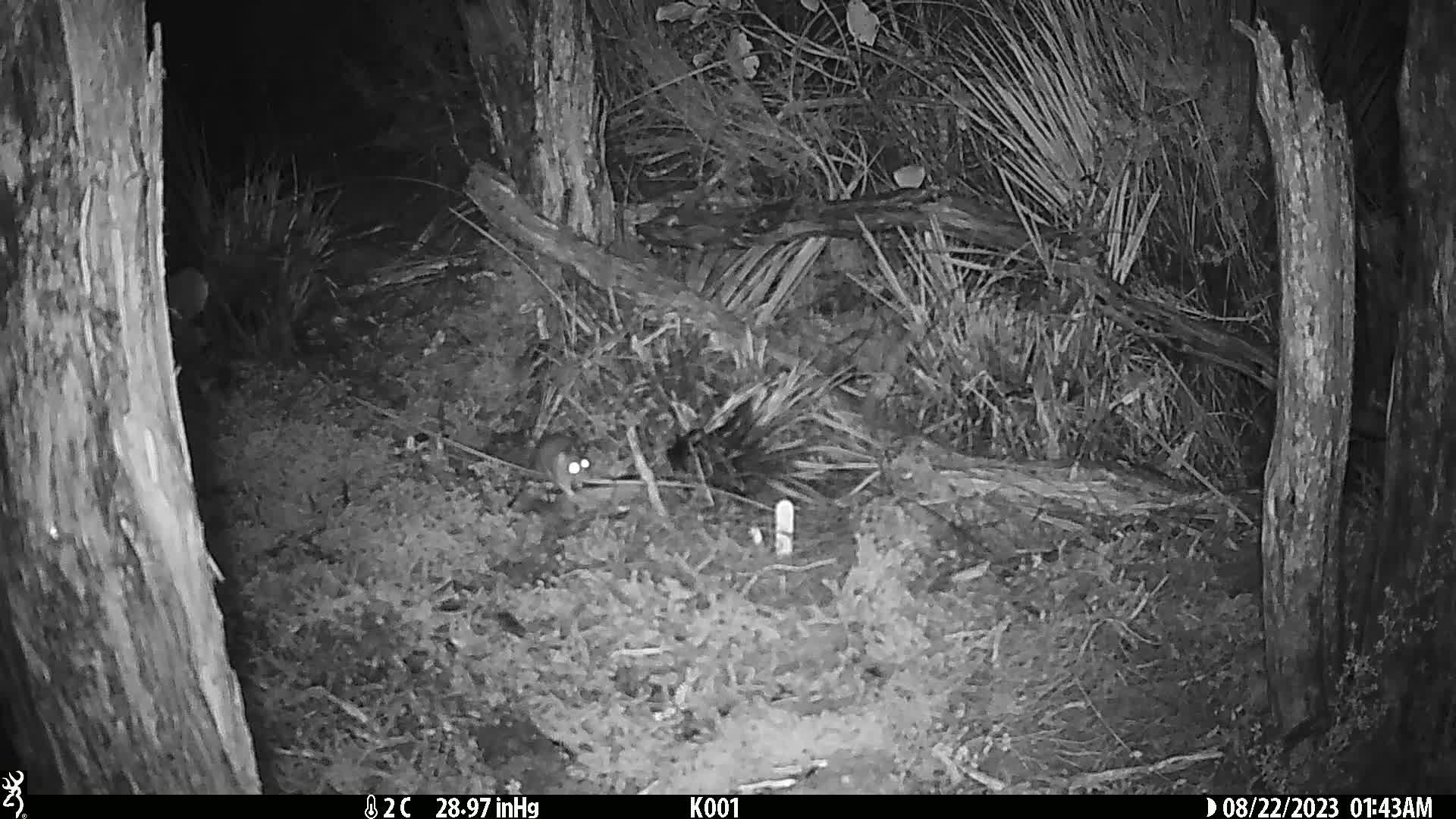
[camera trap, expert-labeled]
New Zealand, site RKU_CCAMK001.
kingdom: Animalia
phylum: Chordata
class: Mammalia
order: Rodentia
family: Muridae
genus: Rattus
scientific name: Rattus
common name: rat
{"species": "rat (Rattus)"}